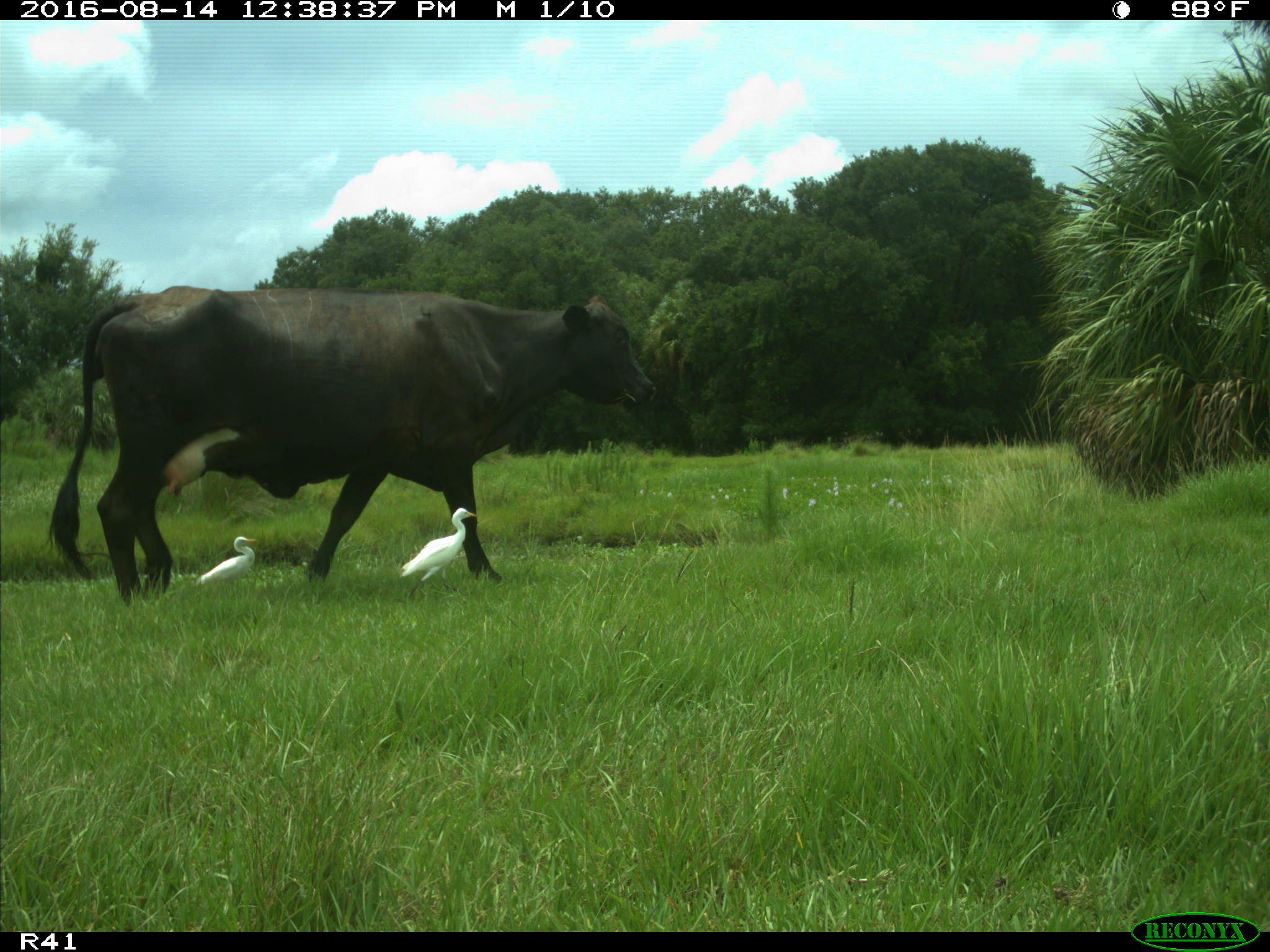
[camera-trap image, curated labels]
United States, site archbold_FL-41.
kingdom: Animalia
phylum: Chordata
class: Mammalia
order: Artiodactyla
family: Bovidae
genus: Bos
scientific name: Bos taurus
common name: domestic cow